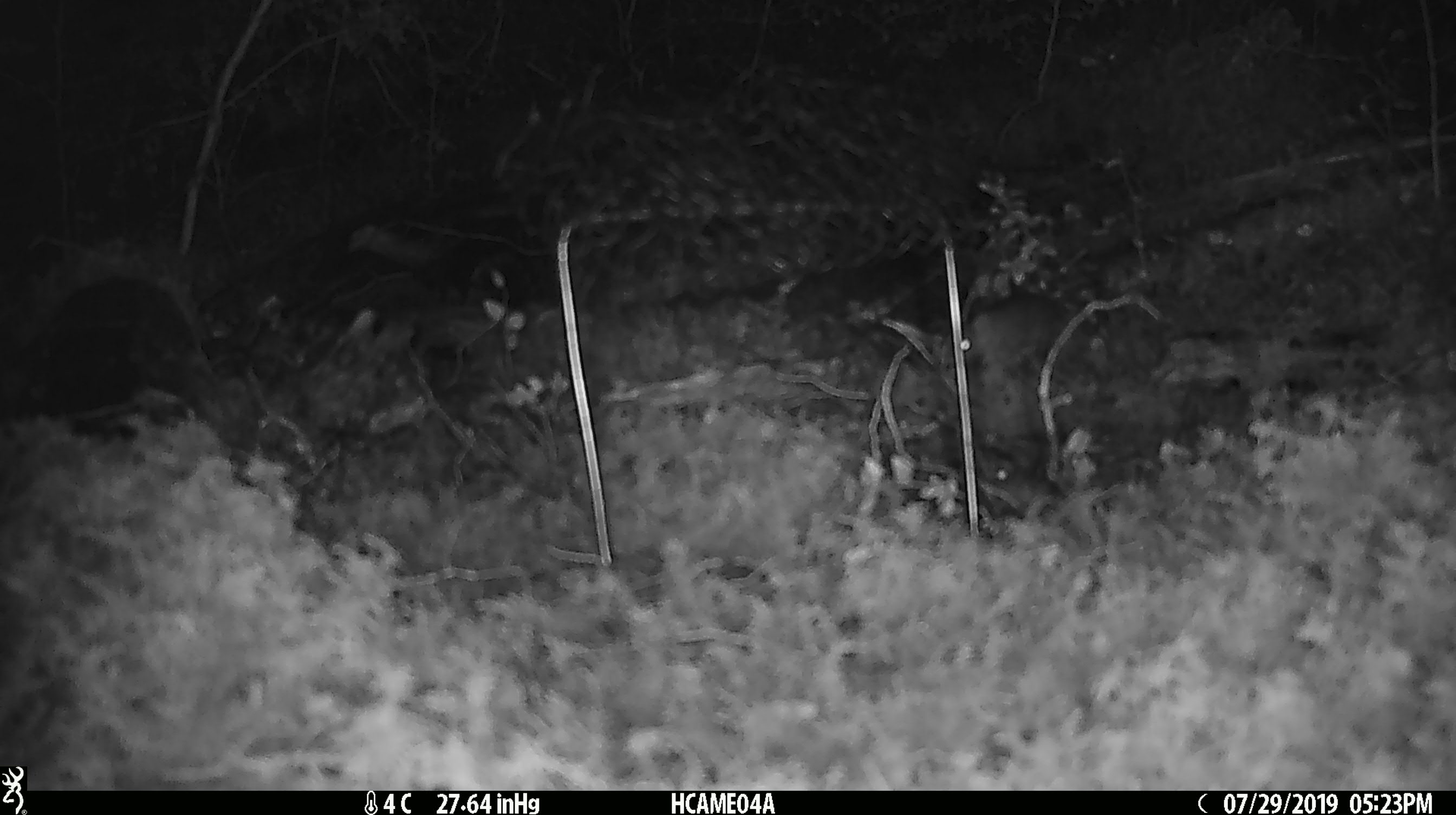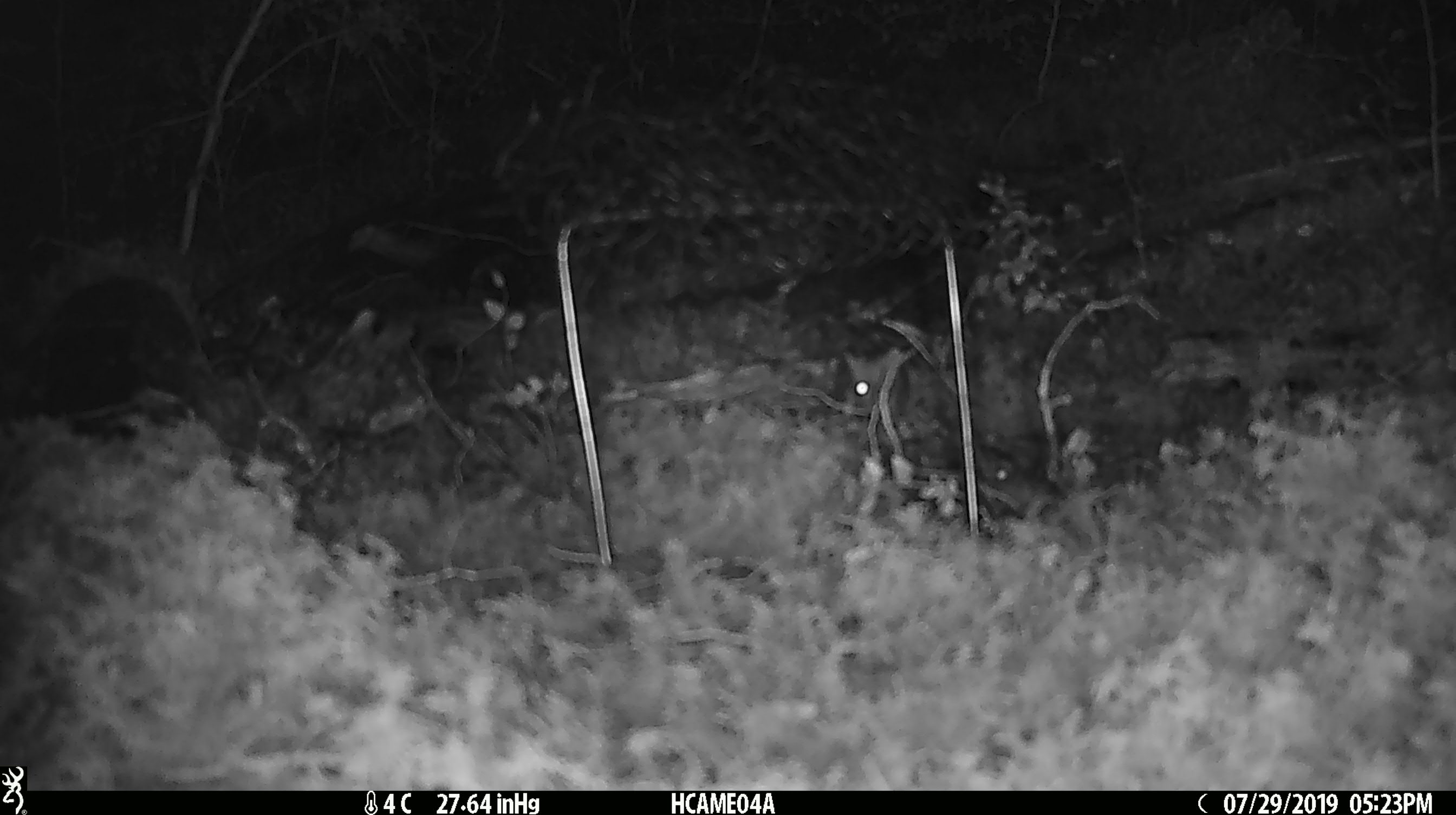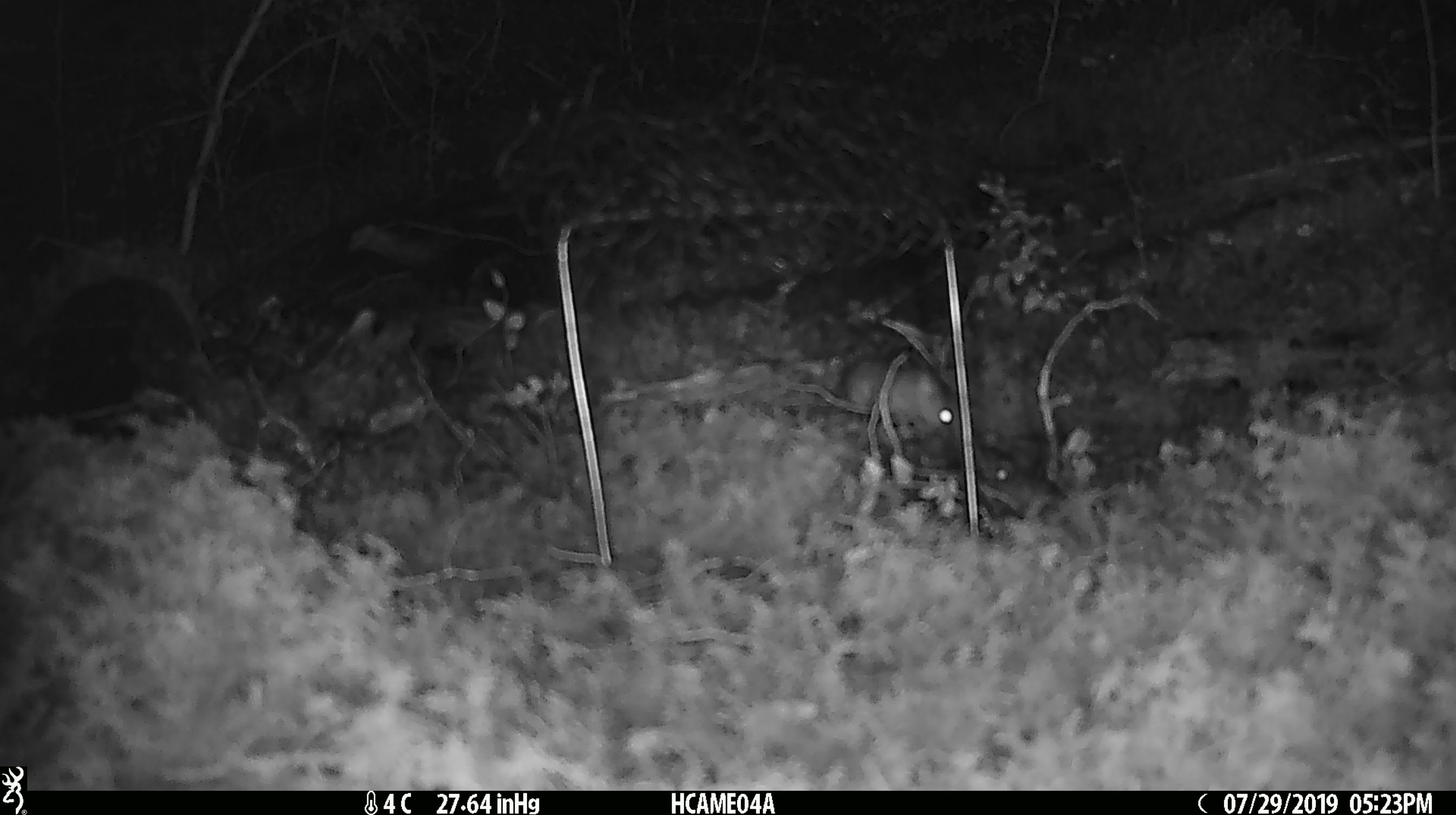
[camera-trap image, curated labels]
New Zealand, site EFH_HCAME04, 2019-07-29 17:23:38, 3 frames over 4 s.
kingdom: Animalia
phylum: Chordata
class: Mammalia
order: Rodentia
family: Muridae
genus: Mus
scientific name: Mus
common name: mouse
Mouse (Mus).